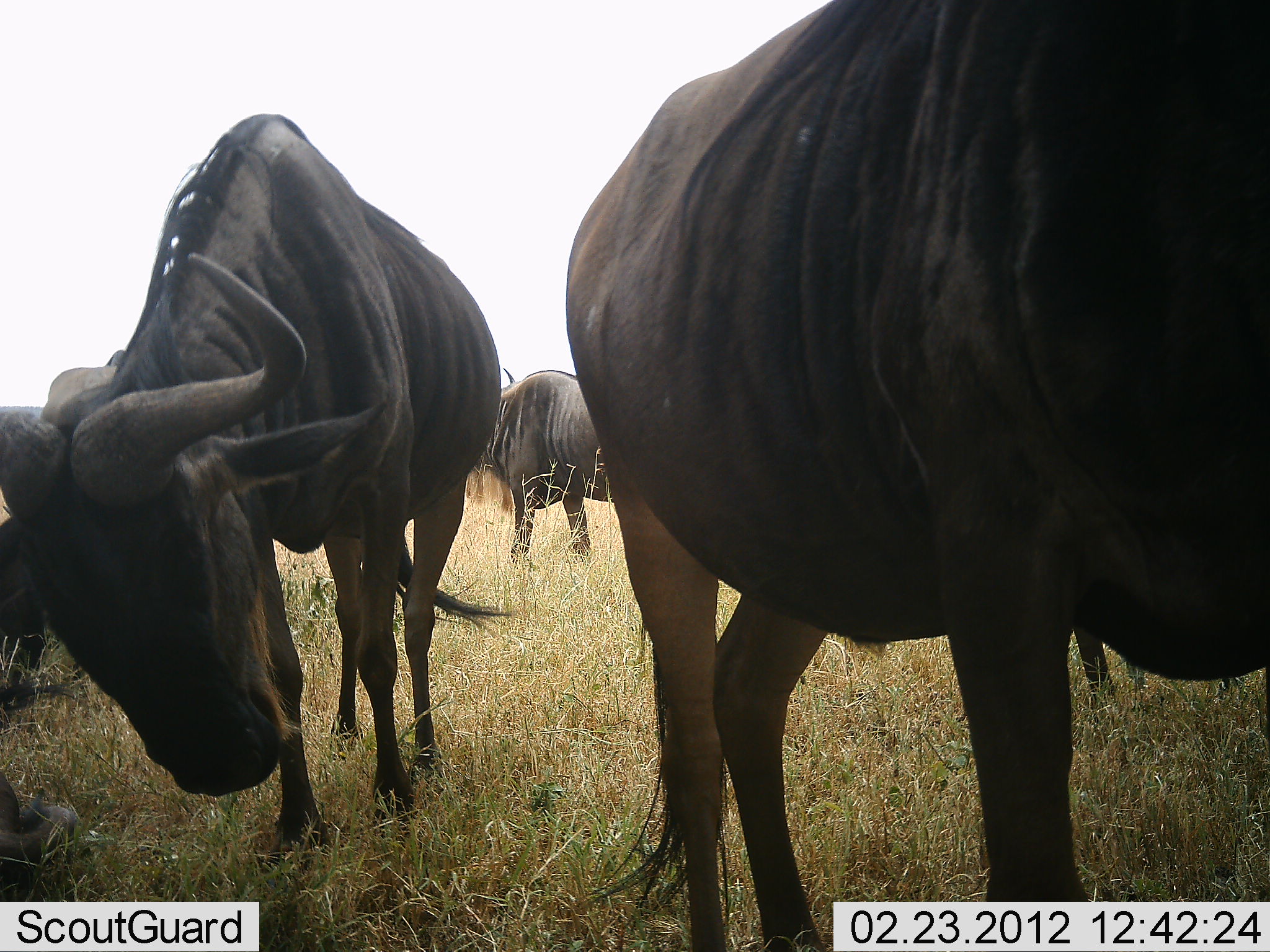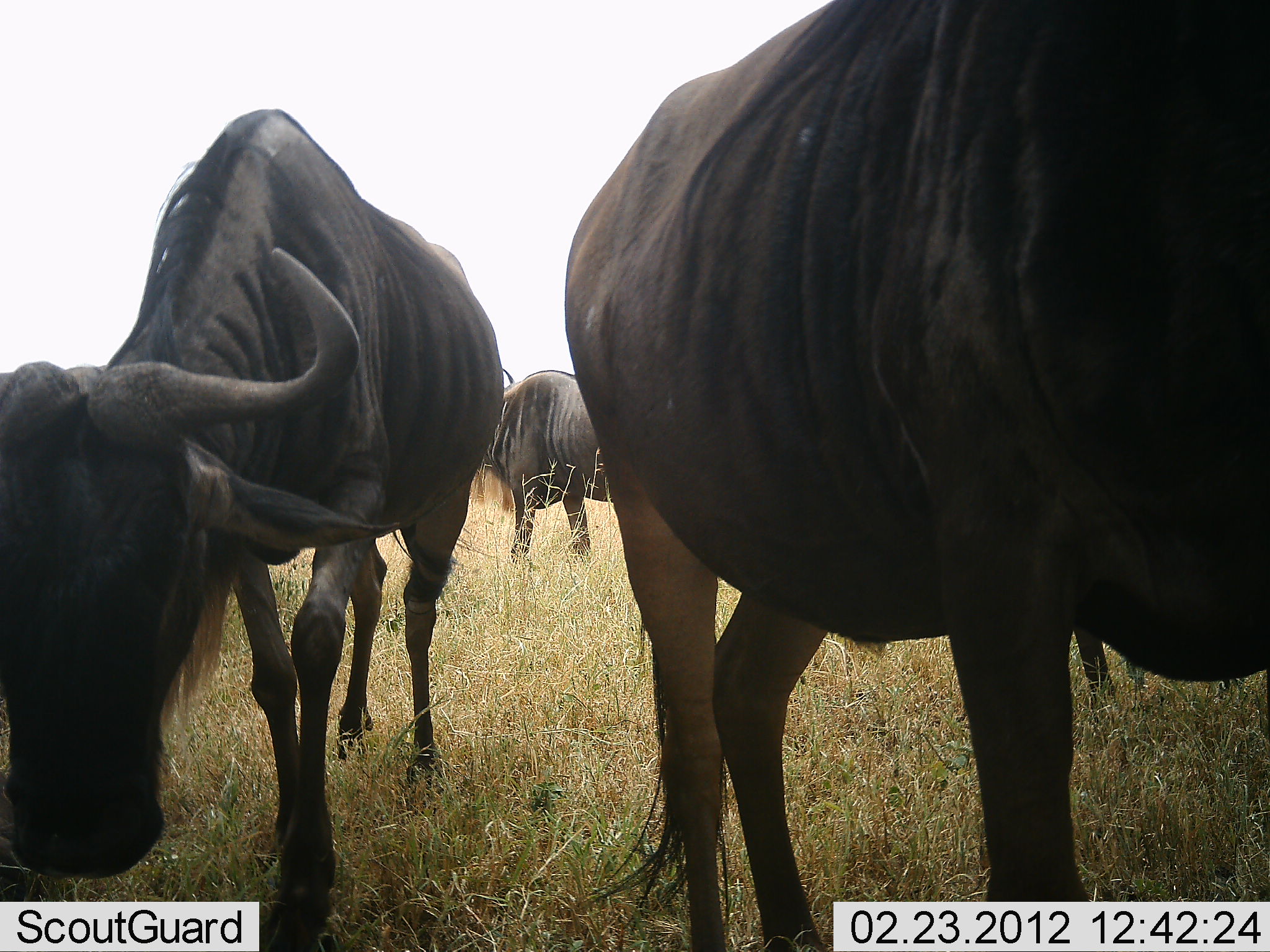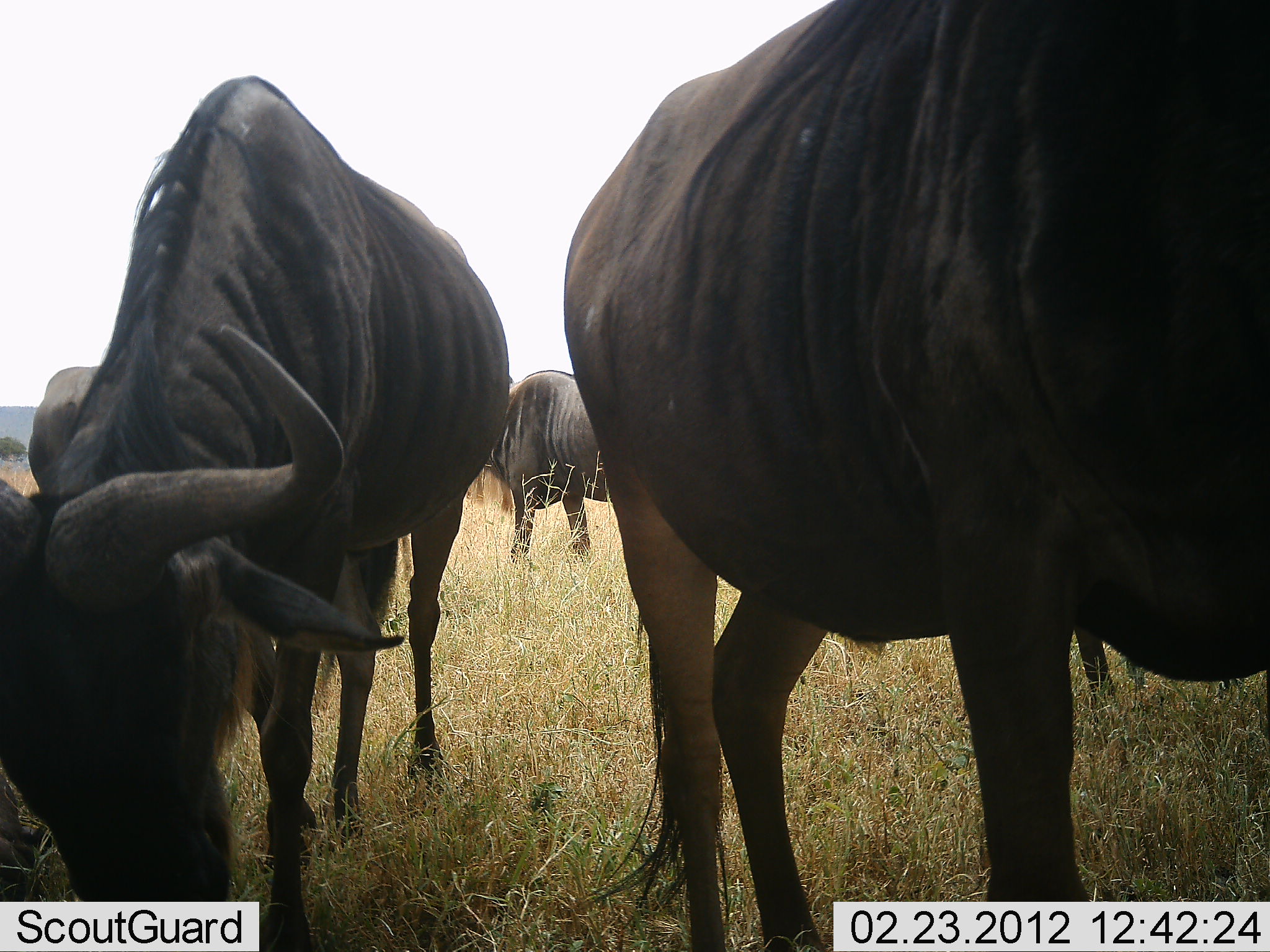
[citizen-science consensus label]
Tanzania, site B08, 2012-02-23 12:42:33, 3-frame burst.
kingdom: Animalia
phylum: Chordata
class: Mammalia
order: Artiodactyla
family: Bovidae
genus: Connochaetes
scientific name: Connochaetes taurinus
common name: blue wildebeest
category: wildebeest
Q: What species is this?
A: Wildebeest (blue wildebeest) (Connochaetes taurinus).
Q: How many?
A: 4.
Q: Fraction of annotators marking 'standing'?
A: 79%.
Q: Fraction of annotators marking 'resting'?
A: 16%.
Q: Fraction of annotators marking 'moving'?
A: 11%.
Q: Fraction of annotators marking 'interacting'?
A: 11%.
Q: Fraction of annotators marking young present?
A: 0%.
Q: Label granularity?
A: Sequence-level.